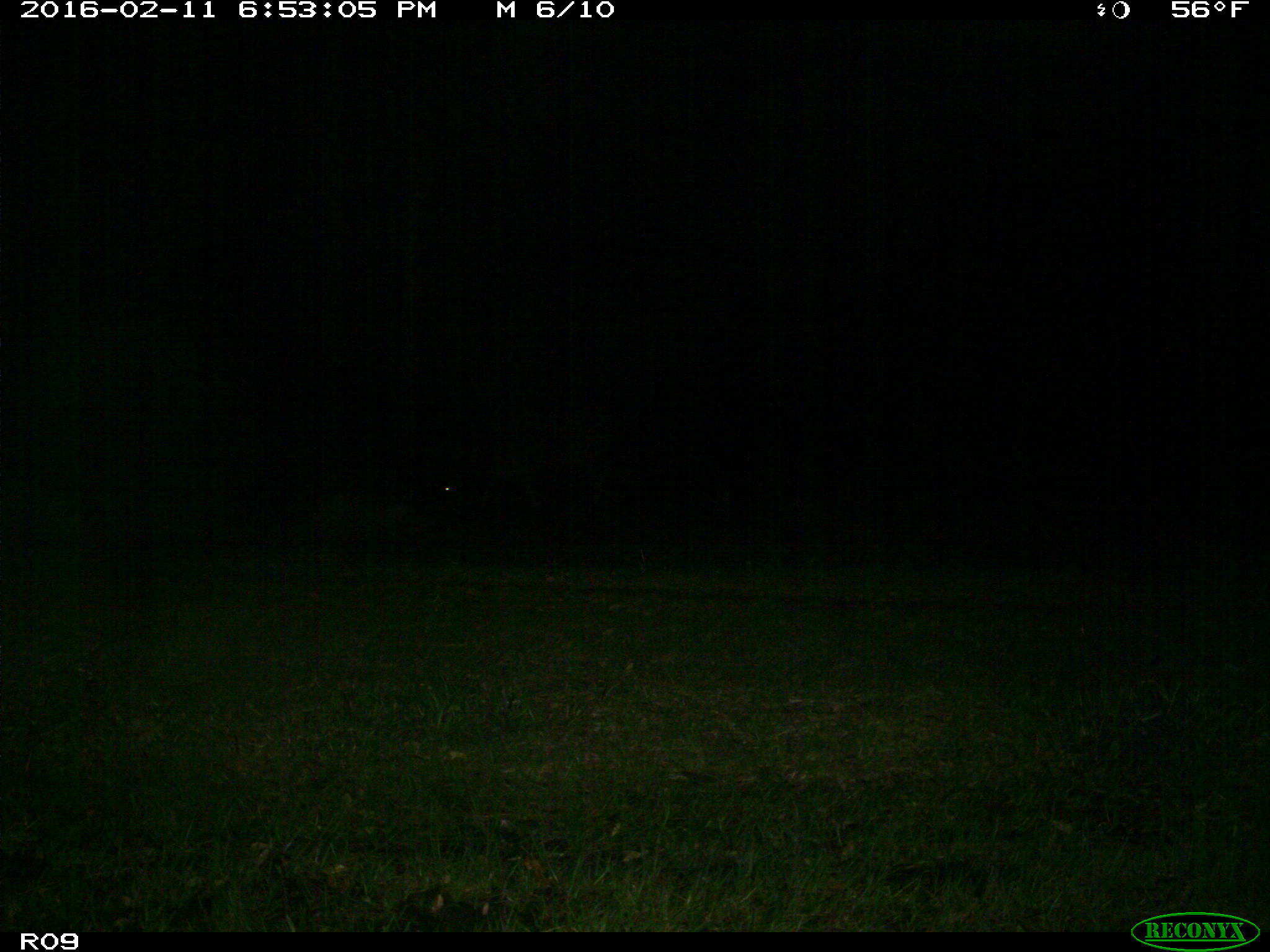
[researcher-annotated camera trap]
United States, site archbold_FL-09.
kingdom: Animalia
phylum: Chordata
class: Mammalia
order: Artiodactyla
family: Bovidae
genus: Bos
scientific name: Bos taurus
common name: domestic cow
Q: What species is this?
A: Bos taurus (domestic cow).